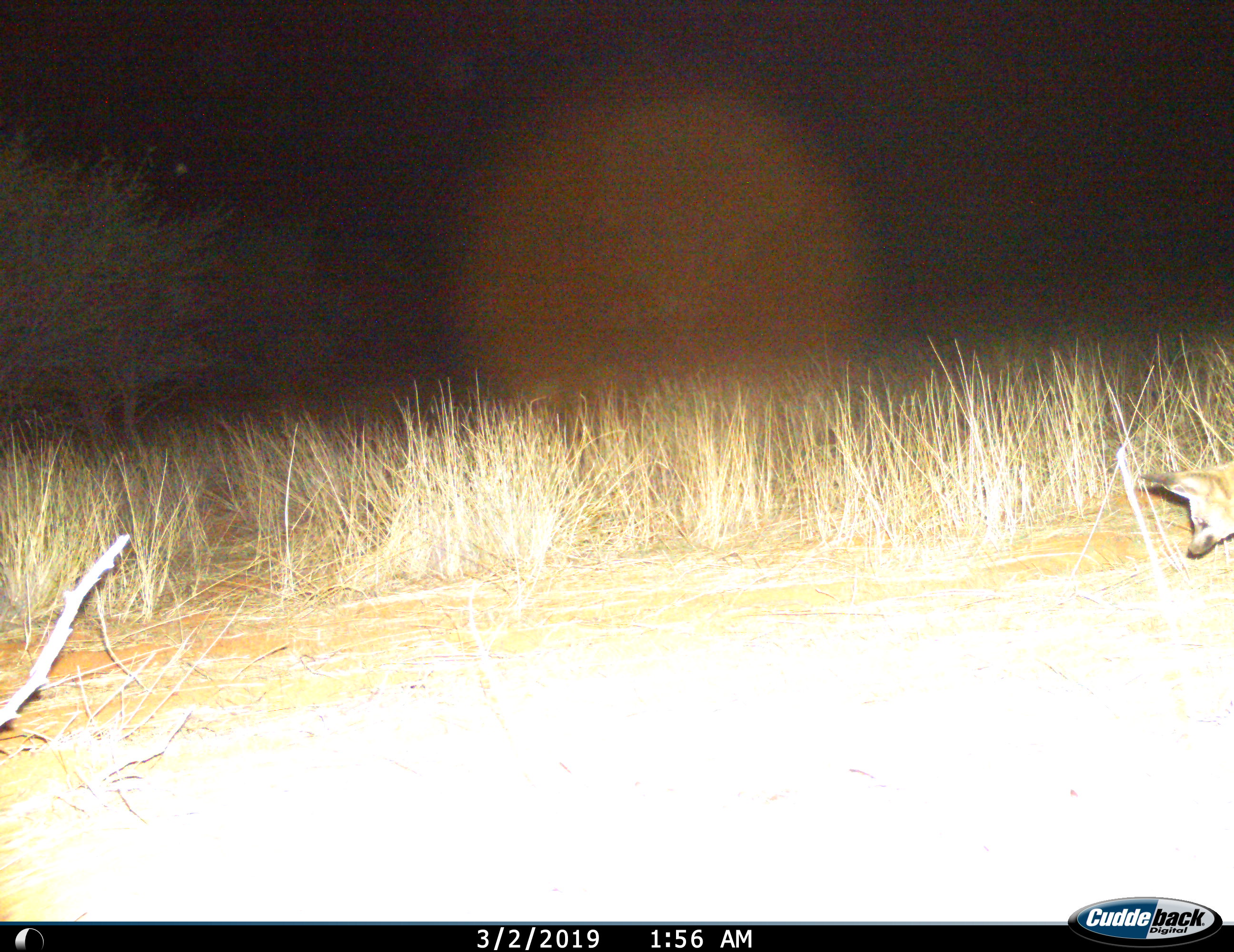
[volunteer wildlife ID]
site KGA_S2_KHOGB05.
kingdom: Animalia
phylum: Chordata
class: Mammalia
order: Carnivora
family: Canidae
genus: Otocyon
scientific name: Otocyon megalotis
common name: bat-eared fox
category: foxbateared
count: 1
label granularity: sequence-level